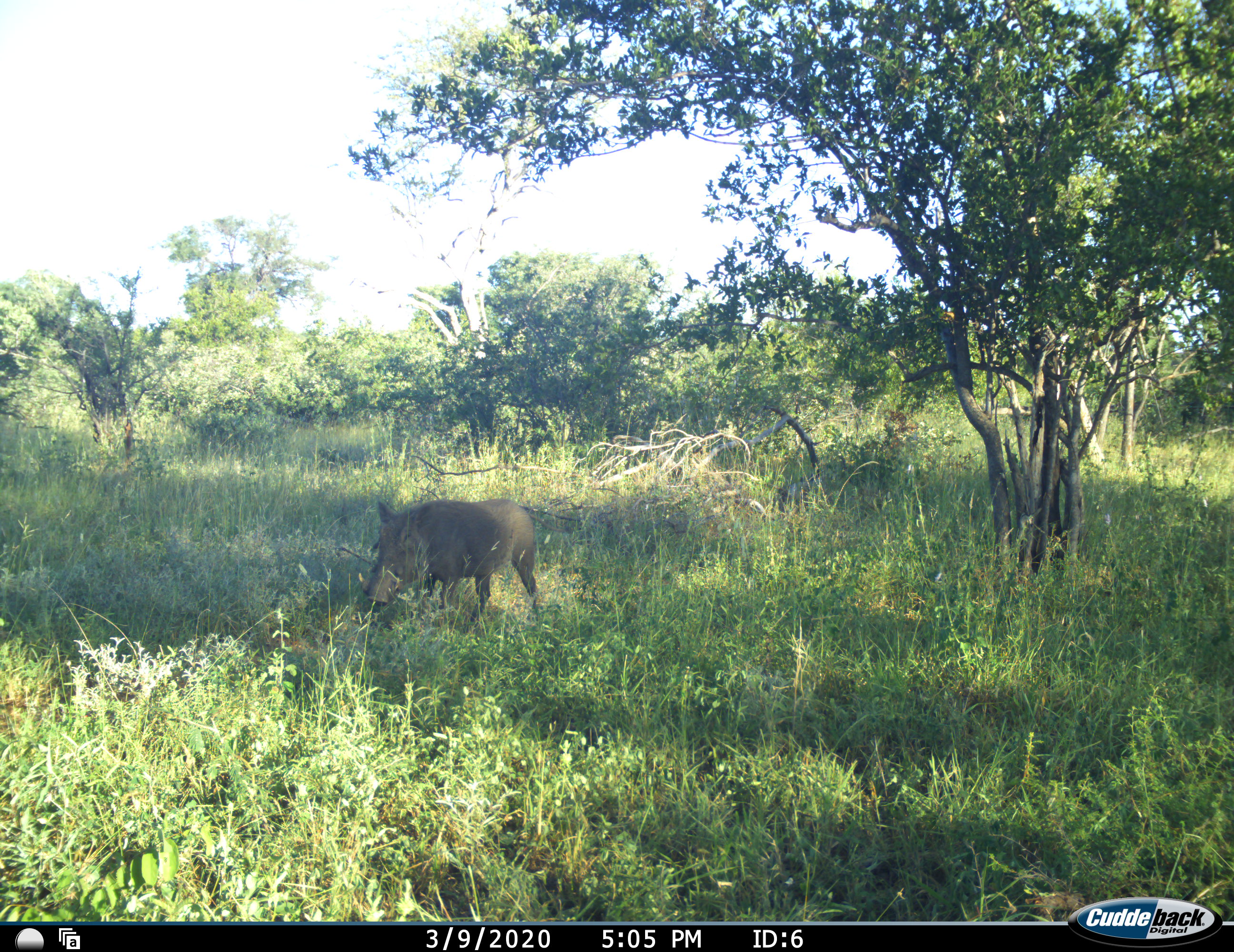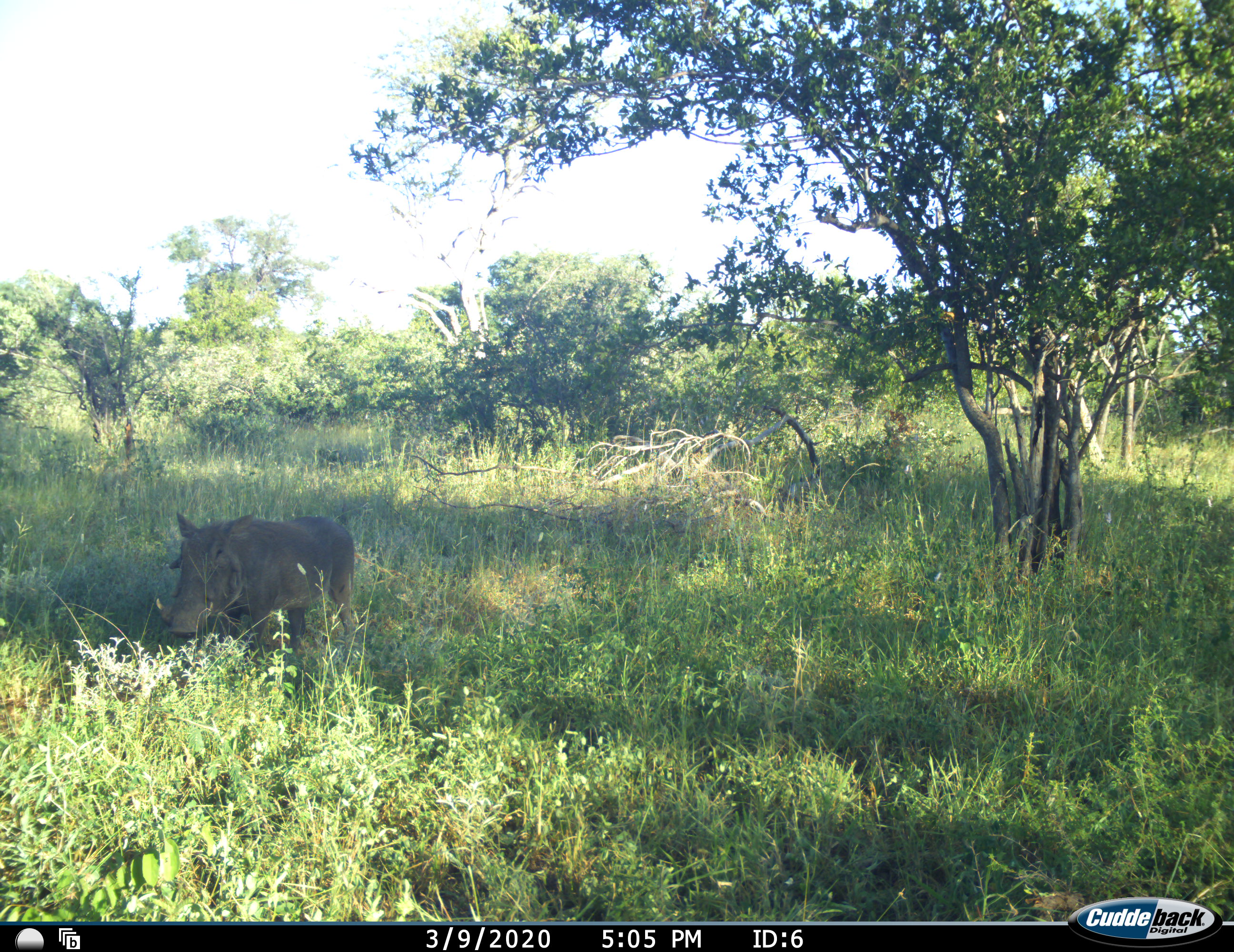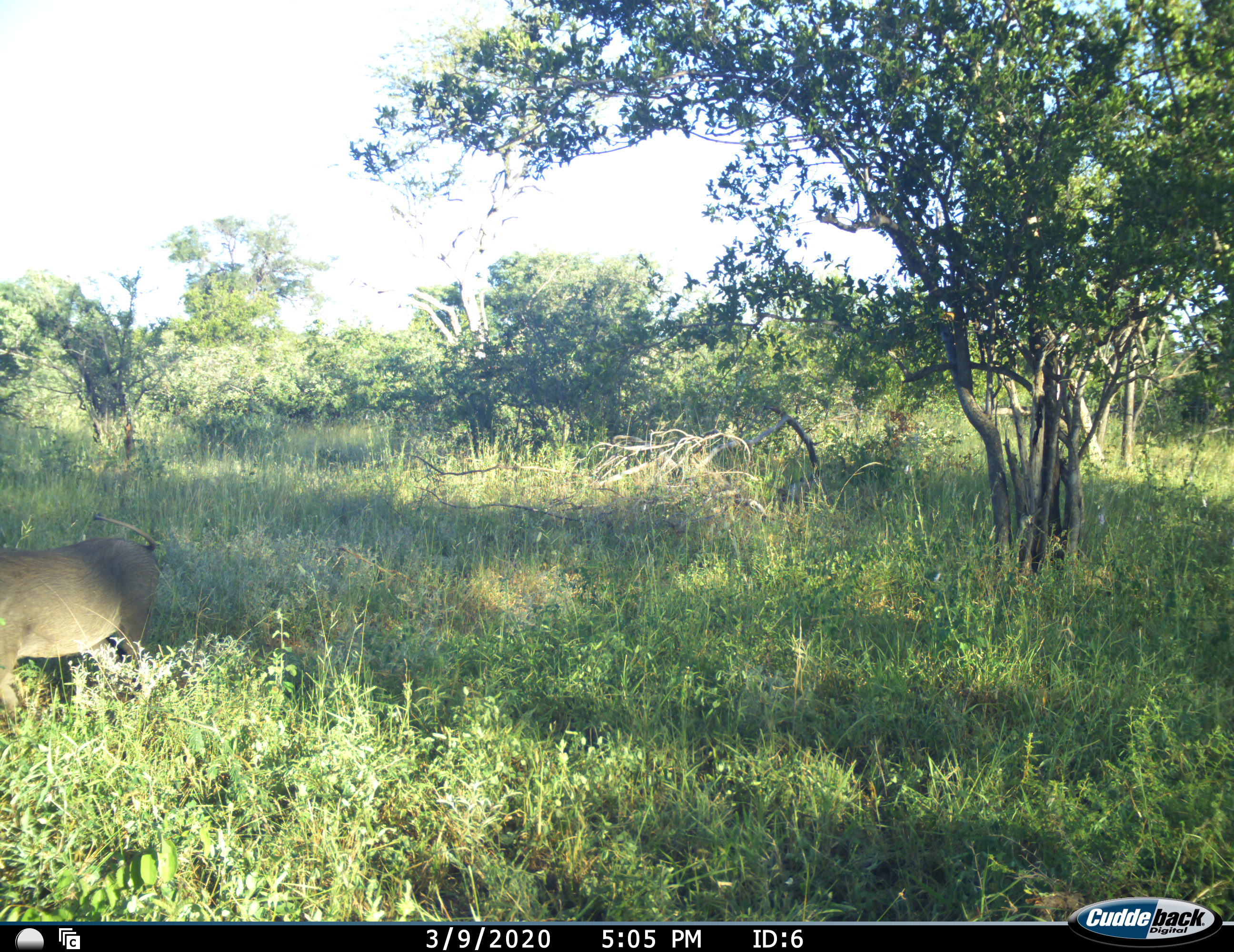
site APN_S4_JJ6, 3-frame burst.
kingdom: Animalia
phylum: Chordata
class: Mammalia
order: Artiodactyla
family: Suidae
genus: Phacochoerus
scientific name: Phacochoerus africanus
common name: warthog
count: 1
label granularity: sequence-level